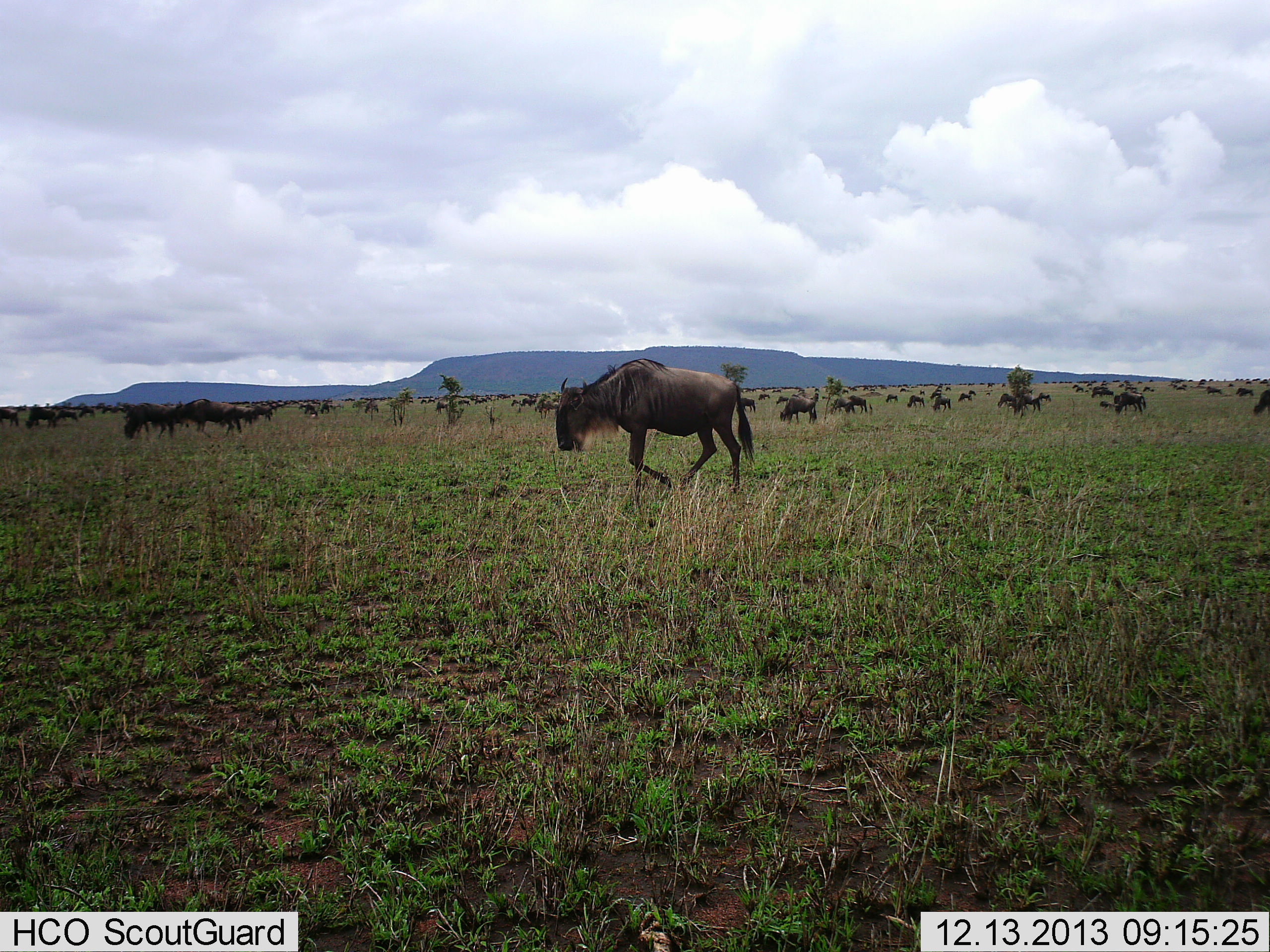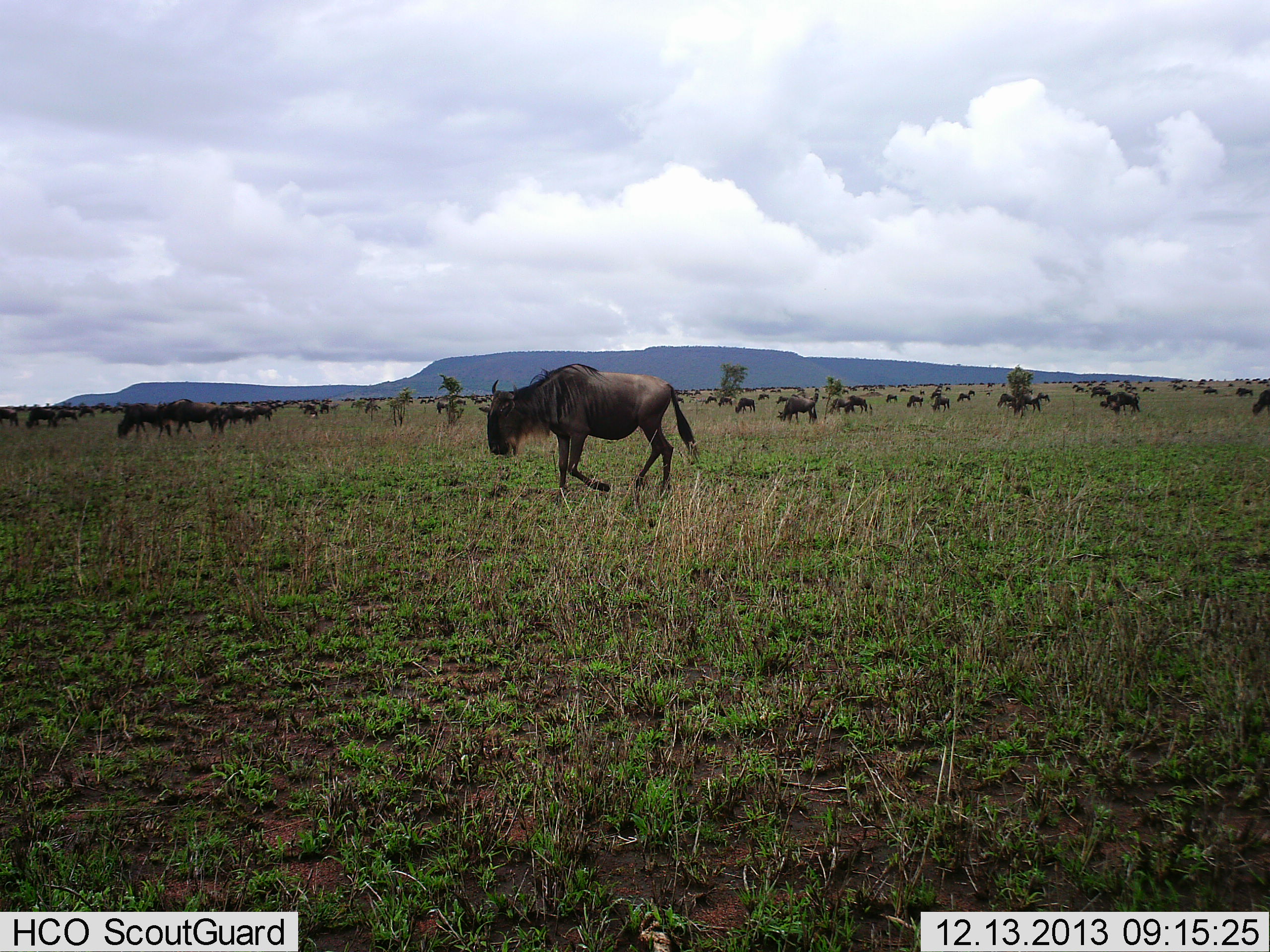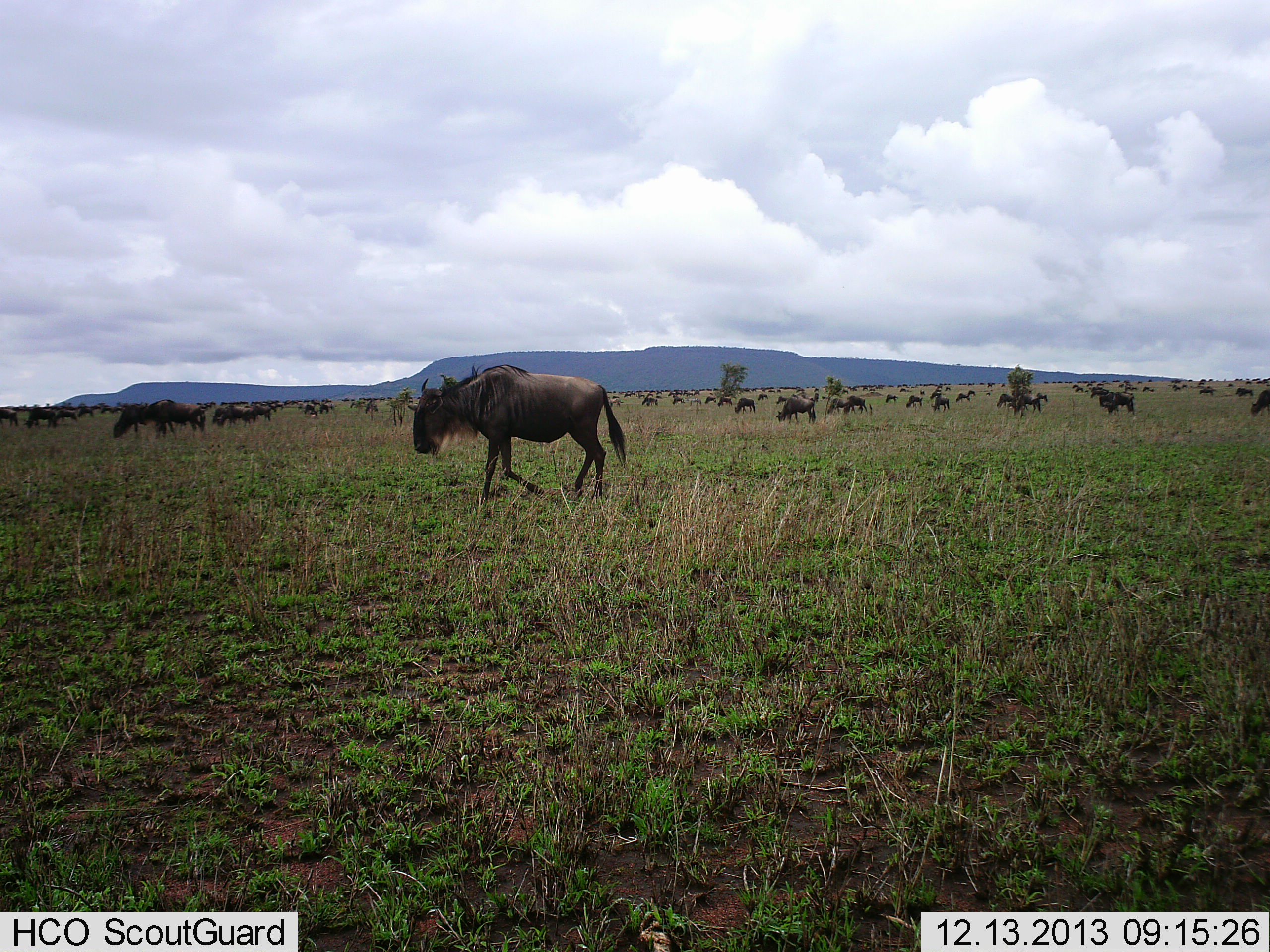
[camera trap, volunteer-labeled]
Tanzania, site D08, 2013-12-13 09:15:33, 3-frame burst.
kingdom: Animalia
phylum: Chordata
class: Mammalia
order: Artiodactyla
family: Bovidae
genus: Connochaetes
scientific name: Connochaetes taurinus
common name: blue wildebeest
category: wildebeest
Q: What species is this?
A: Wildebeest (blue wildebeest) (Connochaetes taurinus).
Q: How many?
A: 51+.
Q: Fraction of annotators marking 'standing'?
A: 60%.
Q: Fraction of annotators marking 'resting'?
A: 0%.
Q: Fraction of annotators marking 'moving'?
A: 90%.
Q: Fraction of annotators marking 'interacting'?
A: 0%.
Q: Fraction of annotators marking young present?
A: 10%.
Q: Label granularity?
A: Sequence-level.